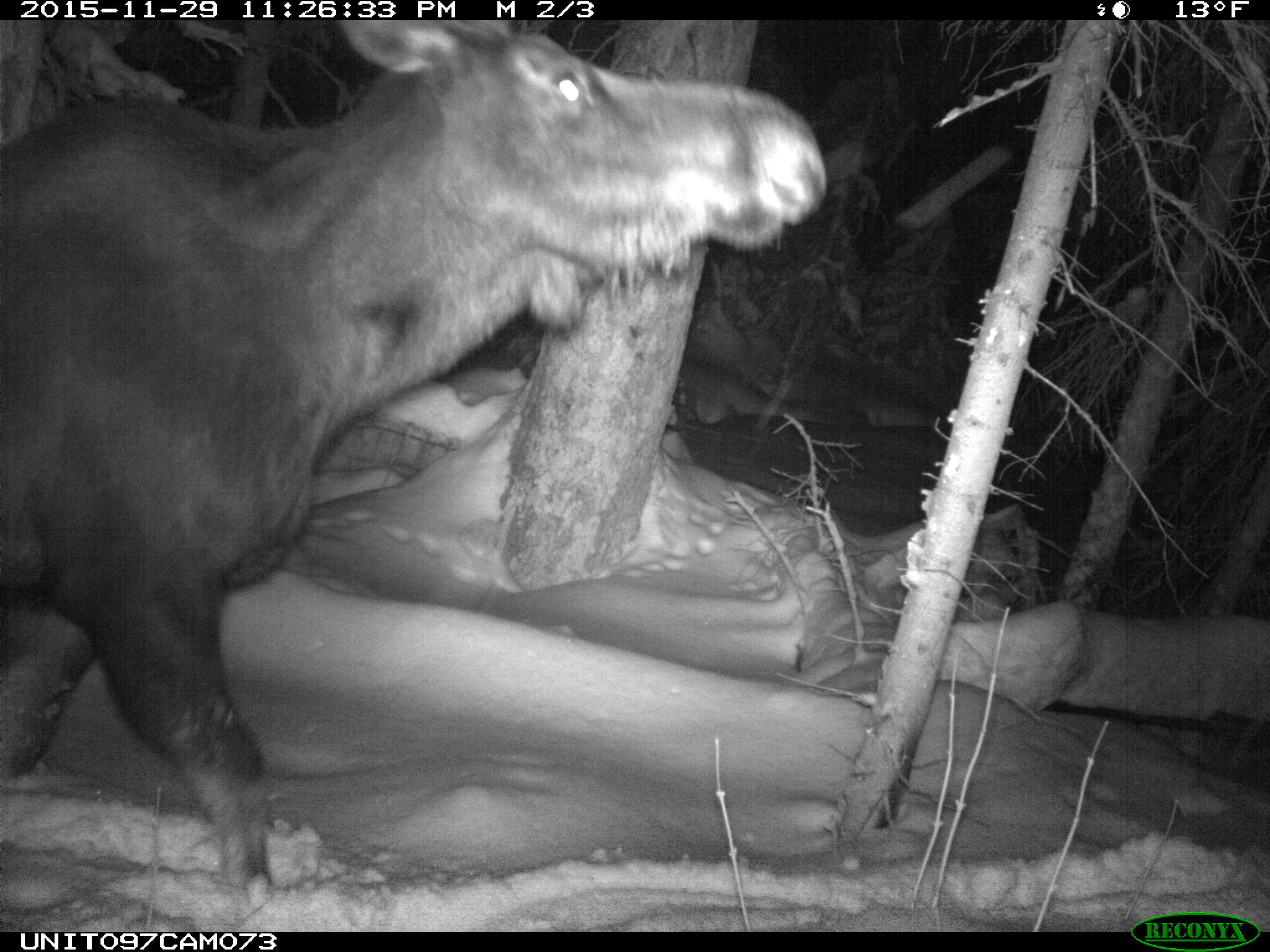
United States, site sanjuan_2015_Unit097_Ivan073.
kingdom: Animalia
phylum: Chordata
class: Mammalia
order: Artiodactyla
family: Cervidae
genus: Alces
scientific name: Alces alces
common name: moose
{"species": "Alces alces (moose)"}